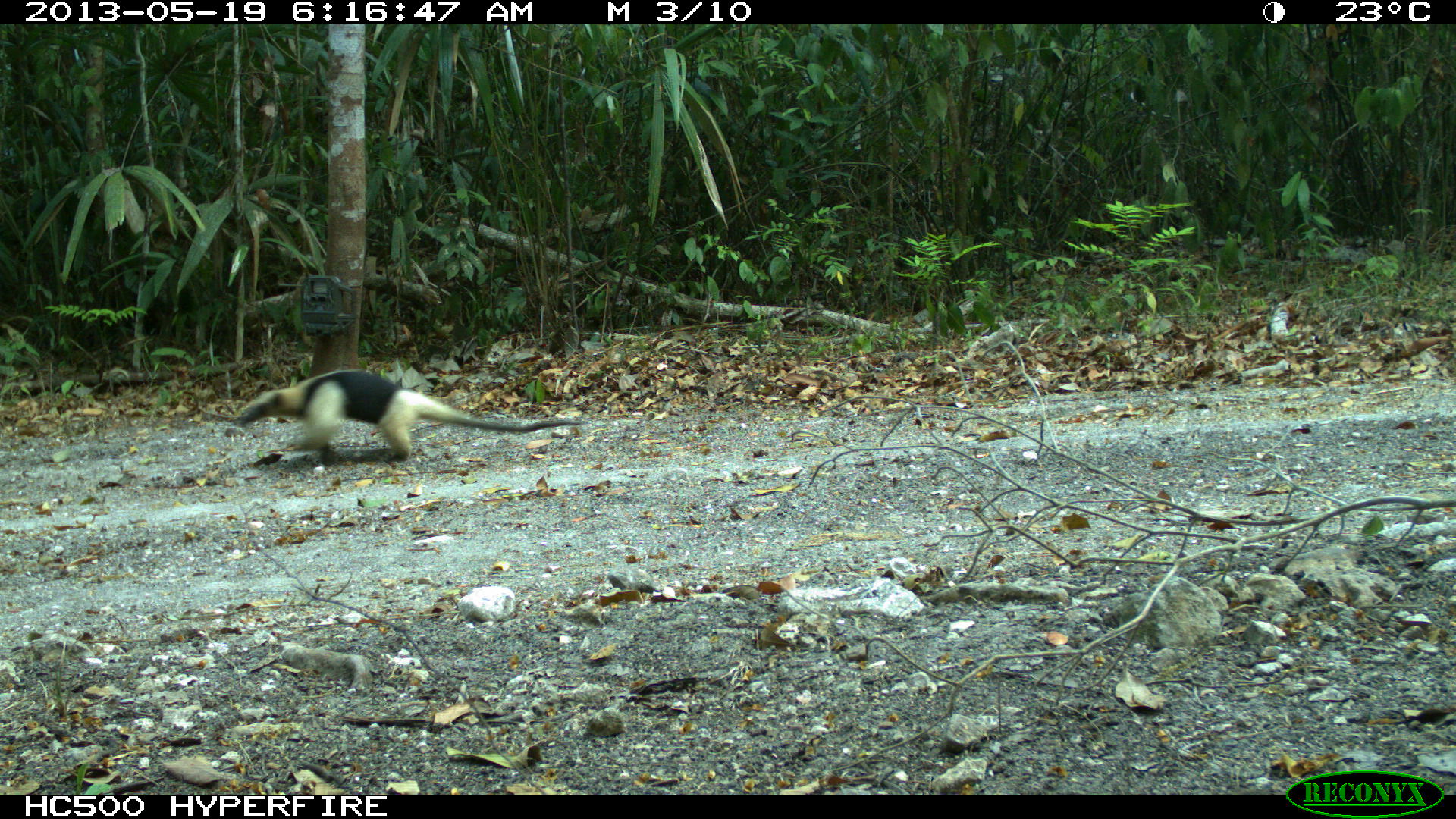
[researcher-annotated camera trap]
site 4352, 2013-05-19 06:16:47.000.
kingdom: Animalia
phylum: Chordata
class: Mammalia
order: Pilosa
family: Myrmecophagidae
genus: Tamandua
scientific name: Tamandua mexicana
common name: northern tamandua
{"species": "Tamandua mexicana (northern tamandua)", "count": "1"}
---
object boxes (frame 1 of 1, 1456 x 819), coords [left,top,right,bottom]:
tamandua mexicana: [232,369,584,465]